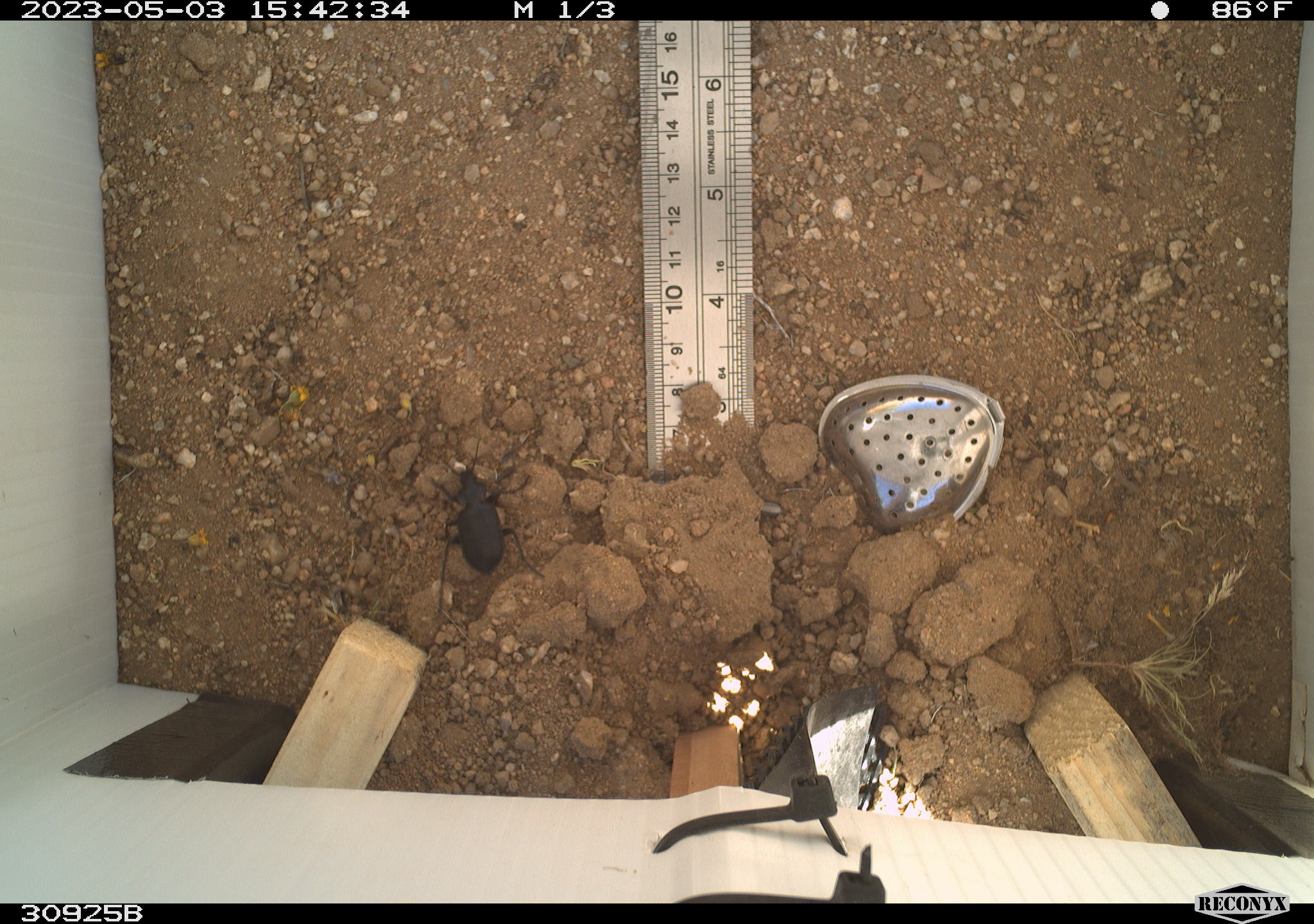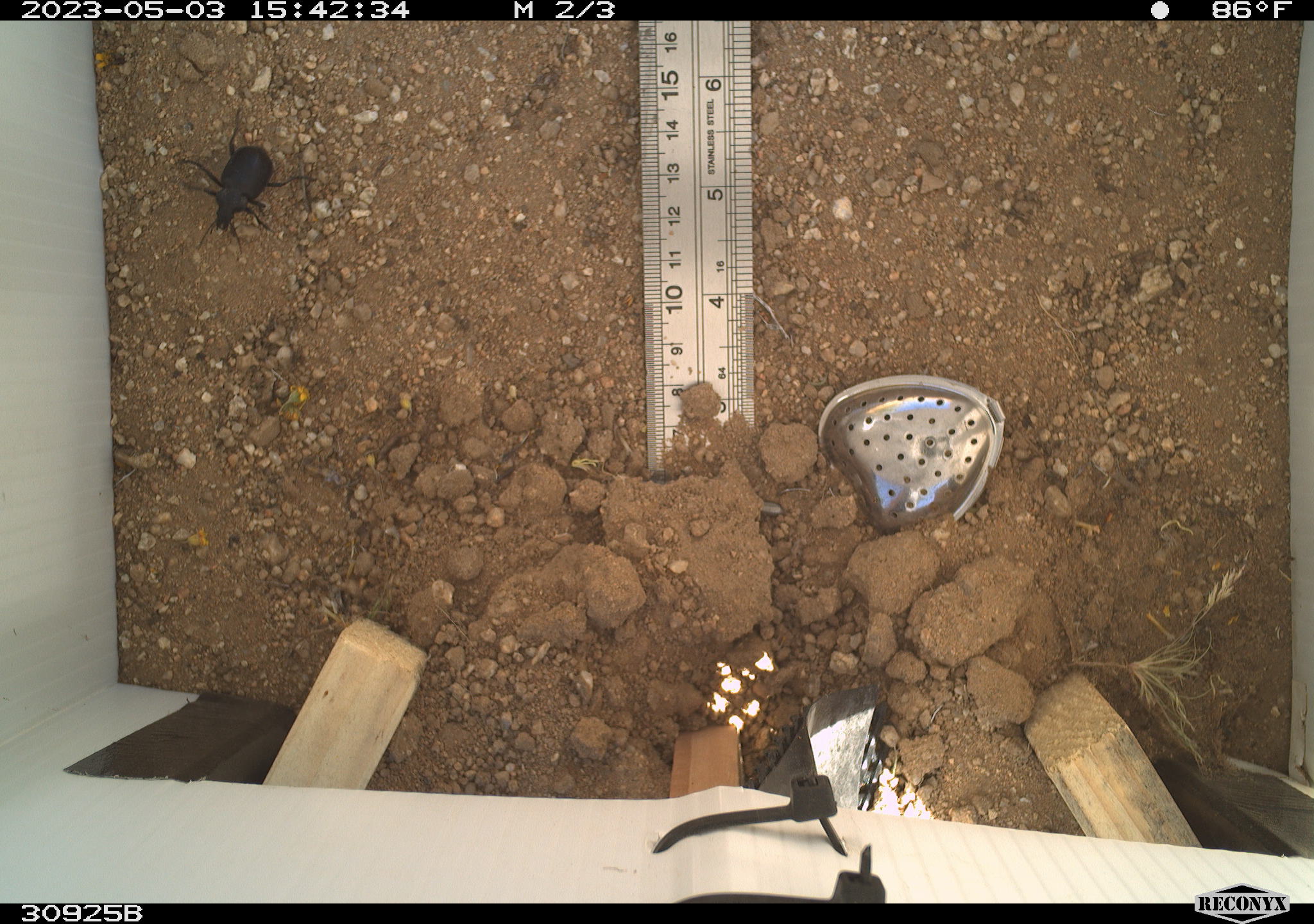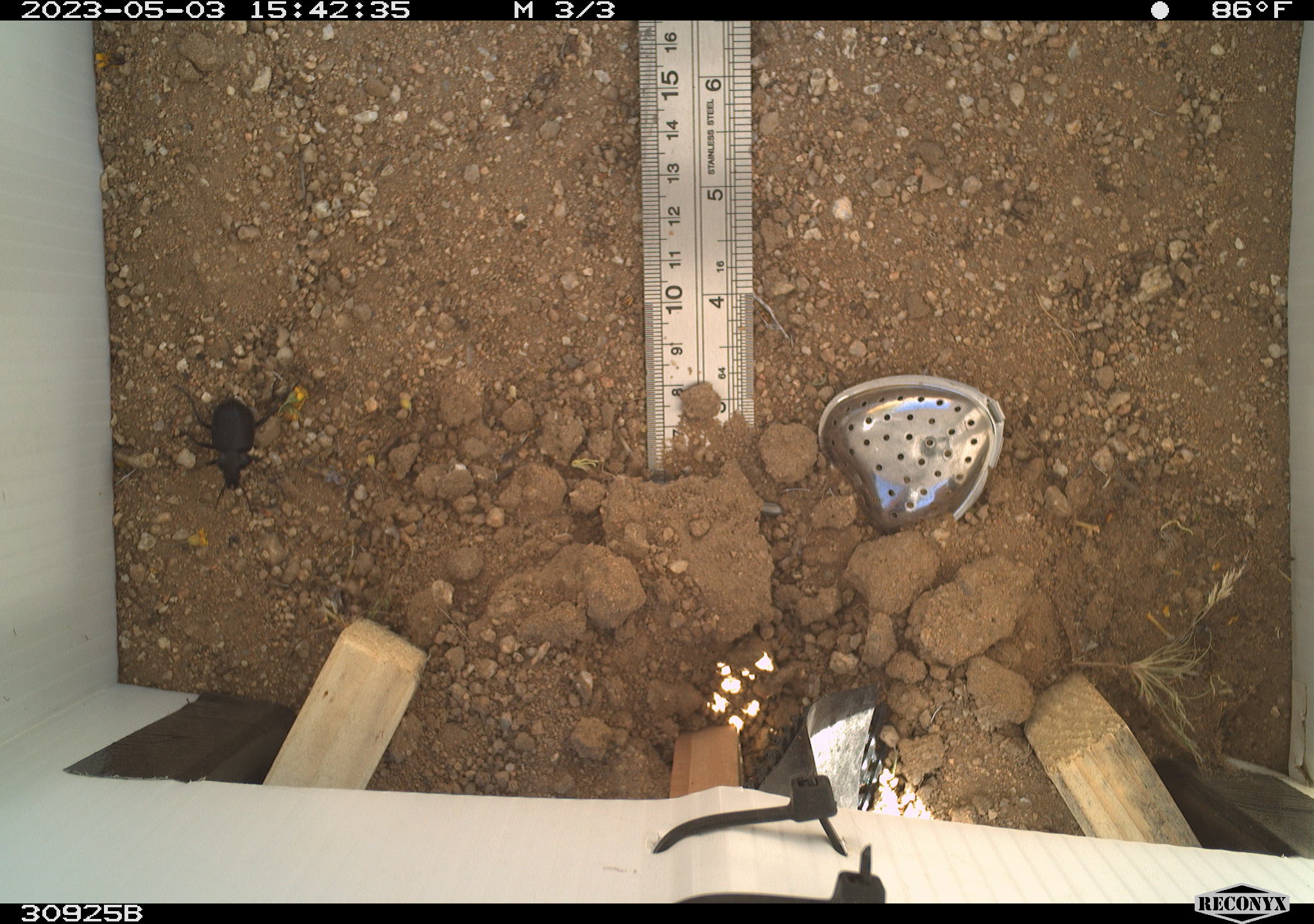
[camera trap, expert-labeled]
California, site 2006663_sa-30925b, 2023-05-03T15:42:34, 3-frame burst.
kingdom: Animalia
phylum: Arthropoda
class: Insecta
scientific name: Insecta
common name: insect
Insect (Insecta).